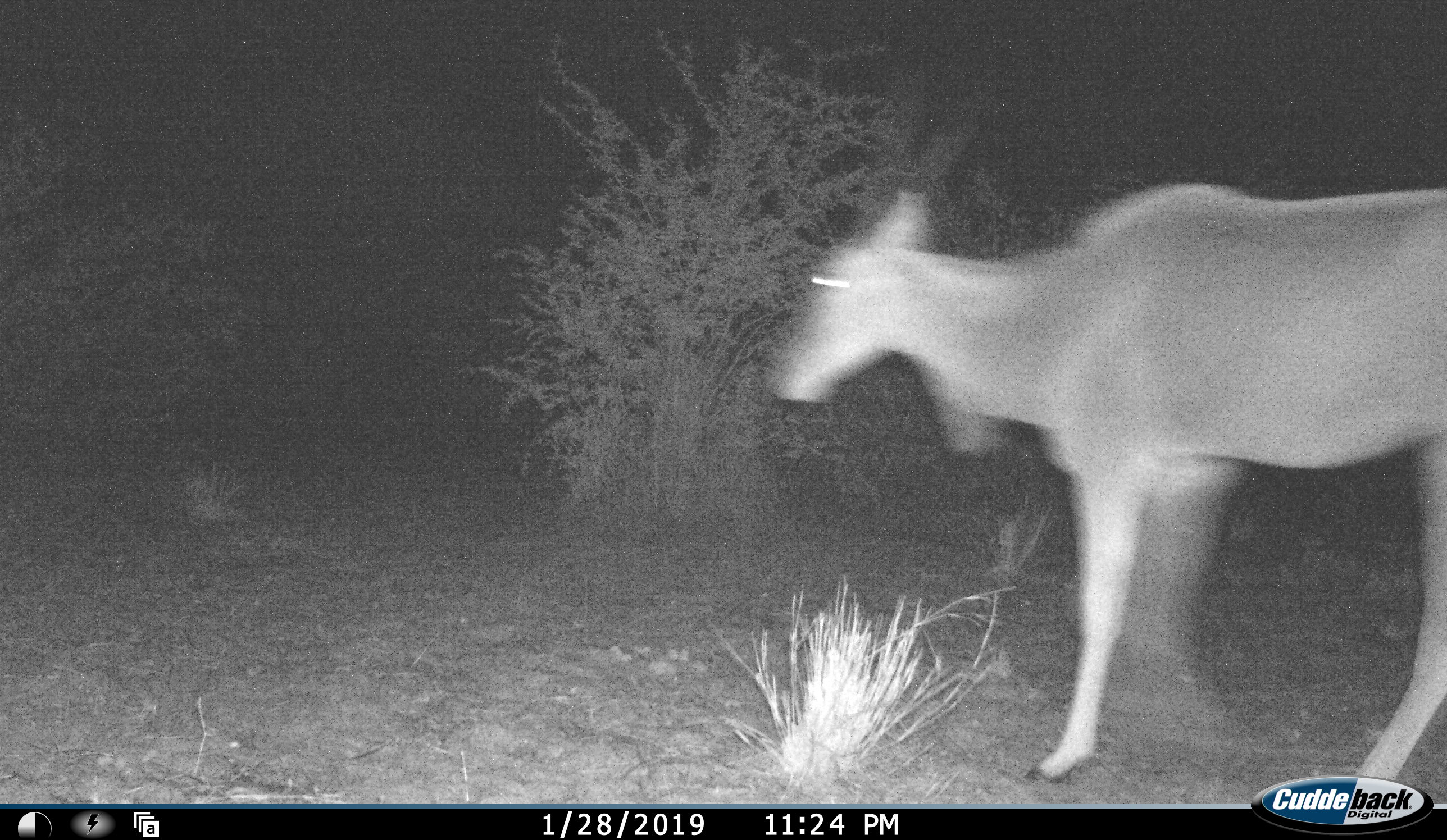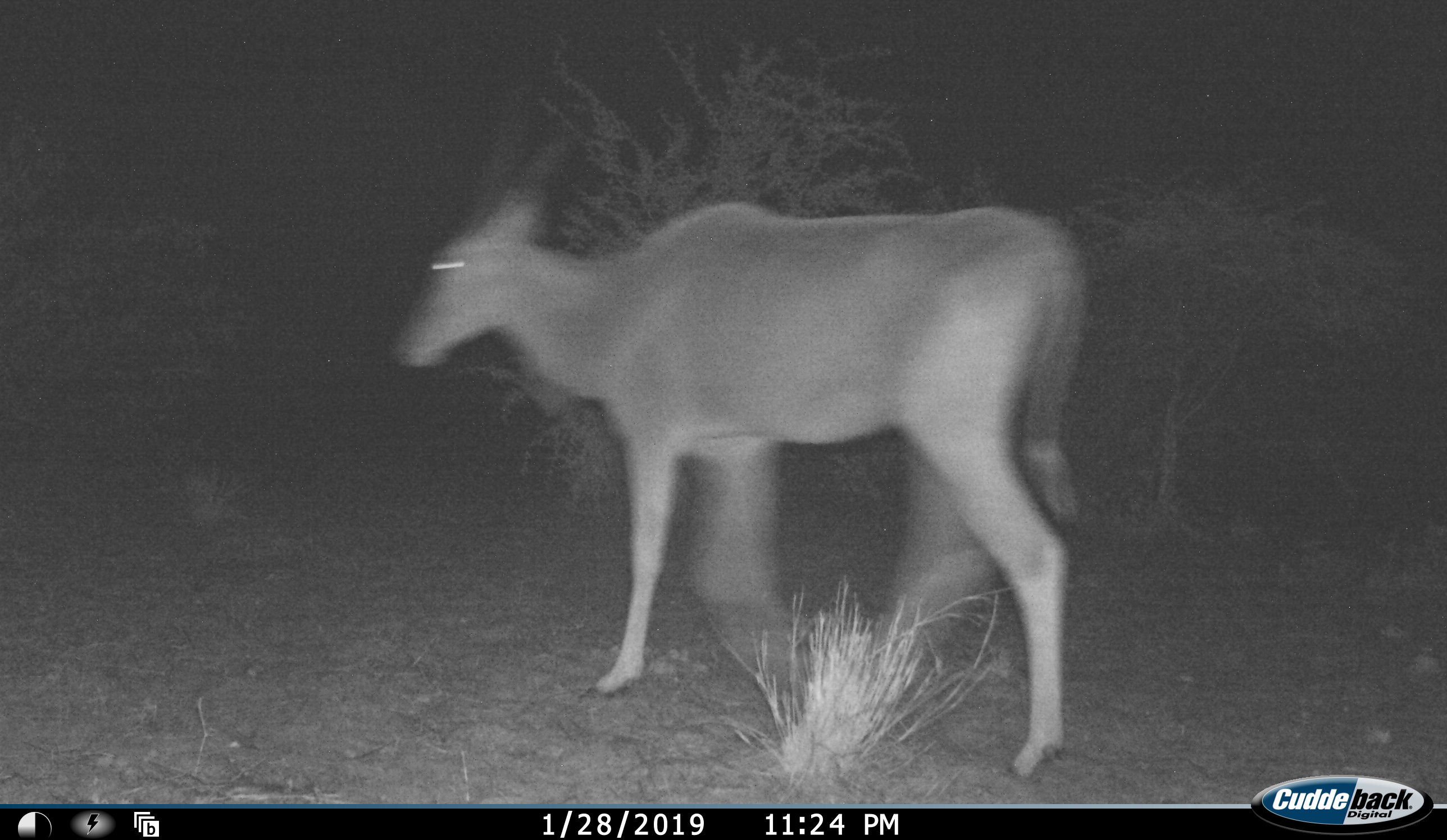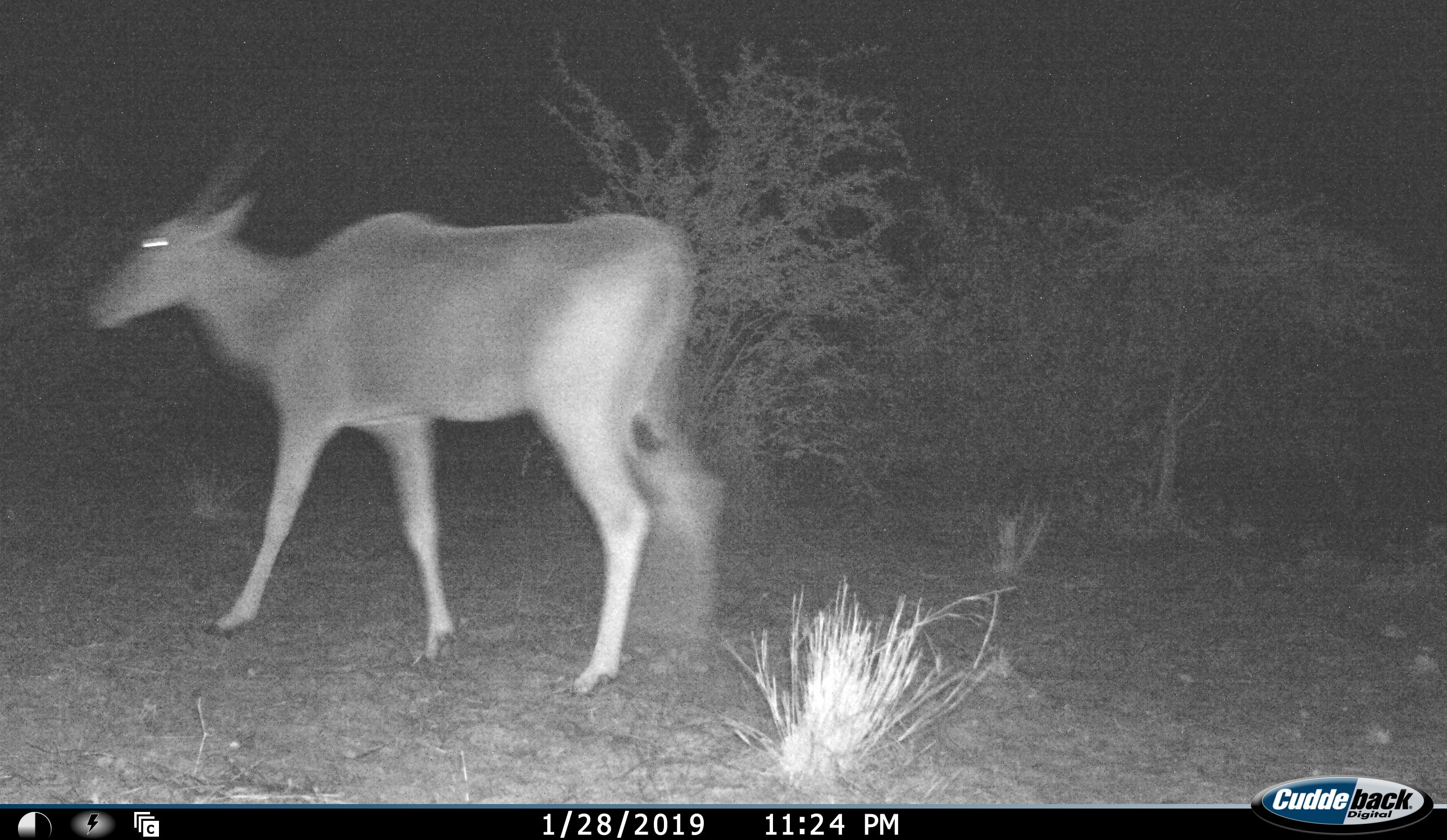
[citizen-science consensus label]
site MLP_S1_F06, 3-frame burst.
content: unidentified animal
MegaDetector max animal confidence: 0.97